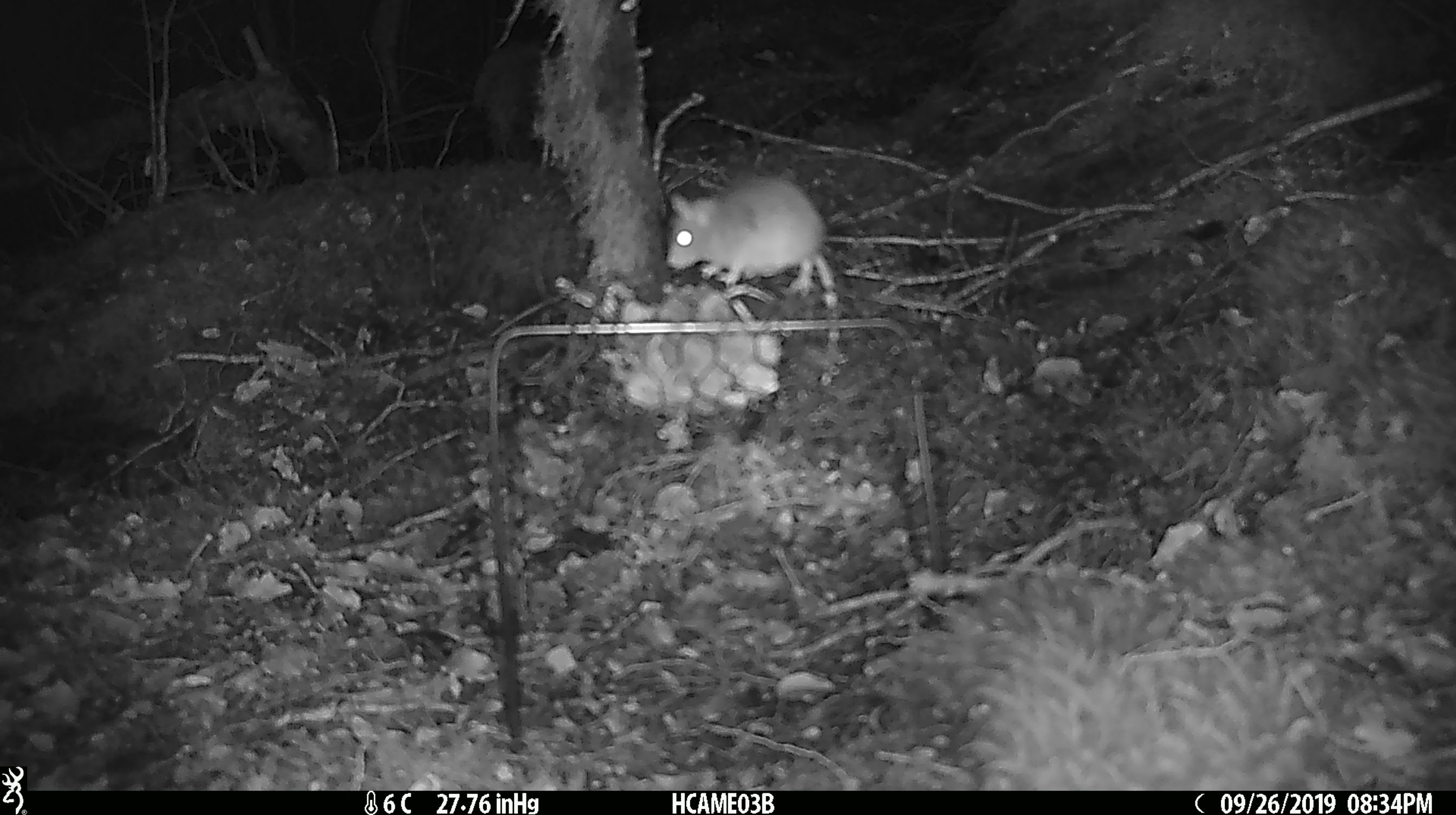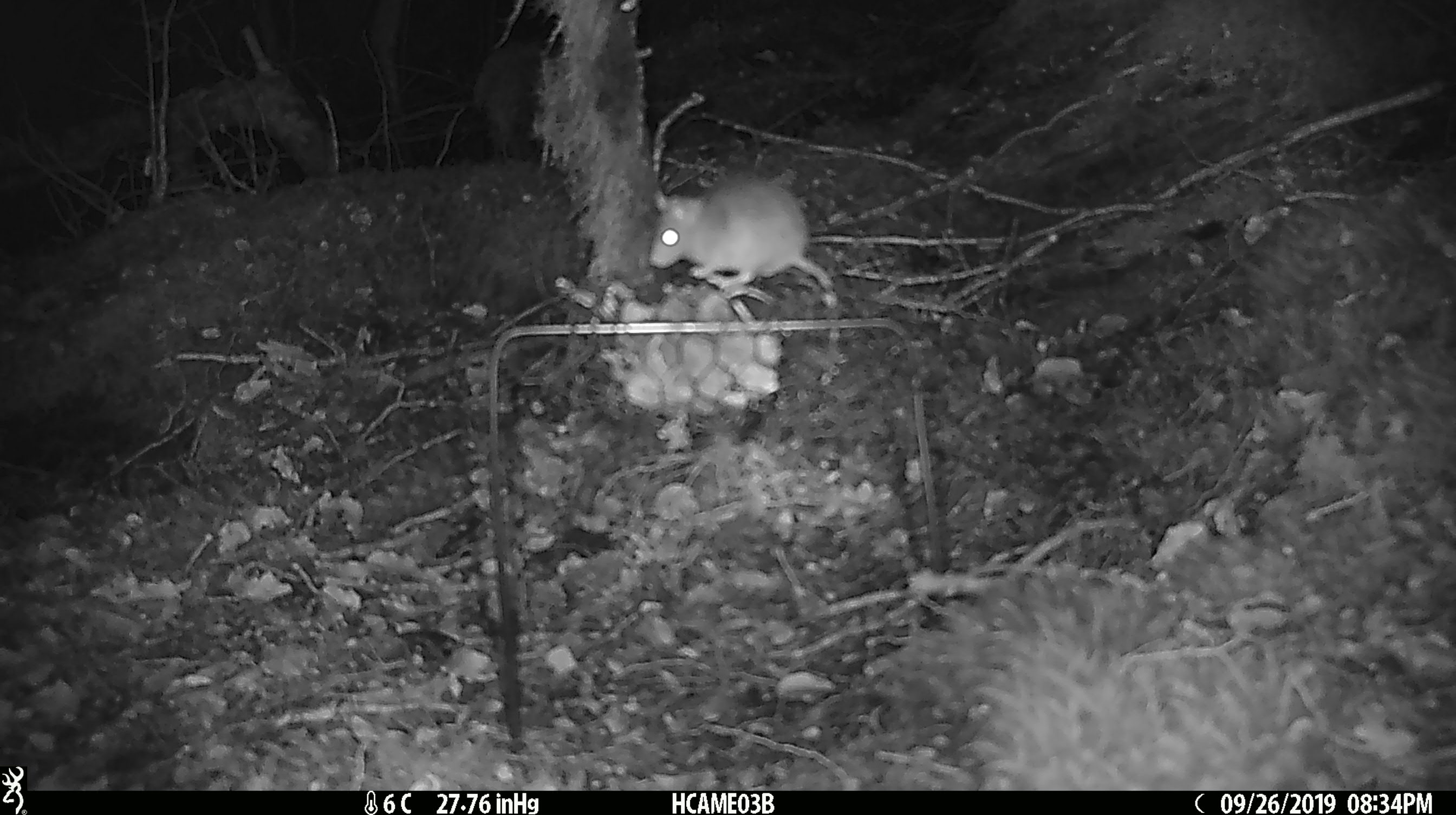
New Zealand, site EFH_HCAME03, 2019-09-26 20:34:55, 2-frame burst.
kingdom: Animalia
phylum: Chordata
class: Mammalia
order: Rodentia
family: Muridae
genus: Mus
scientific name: Mus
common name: mouse